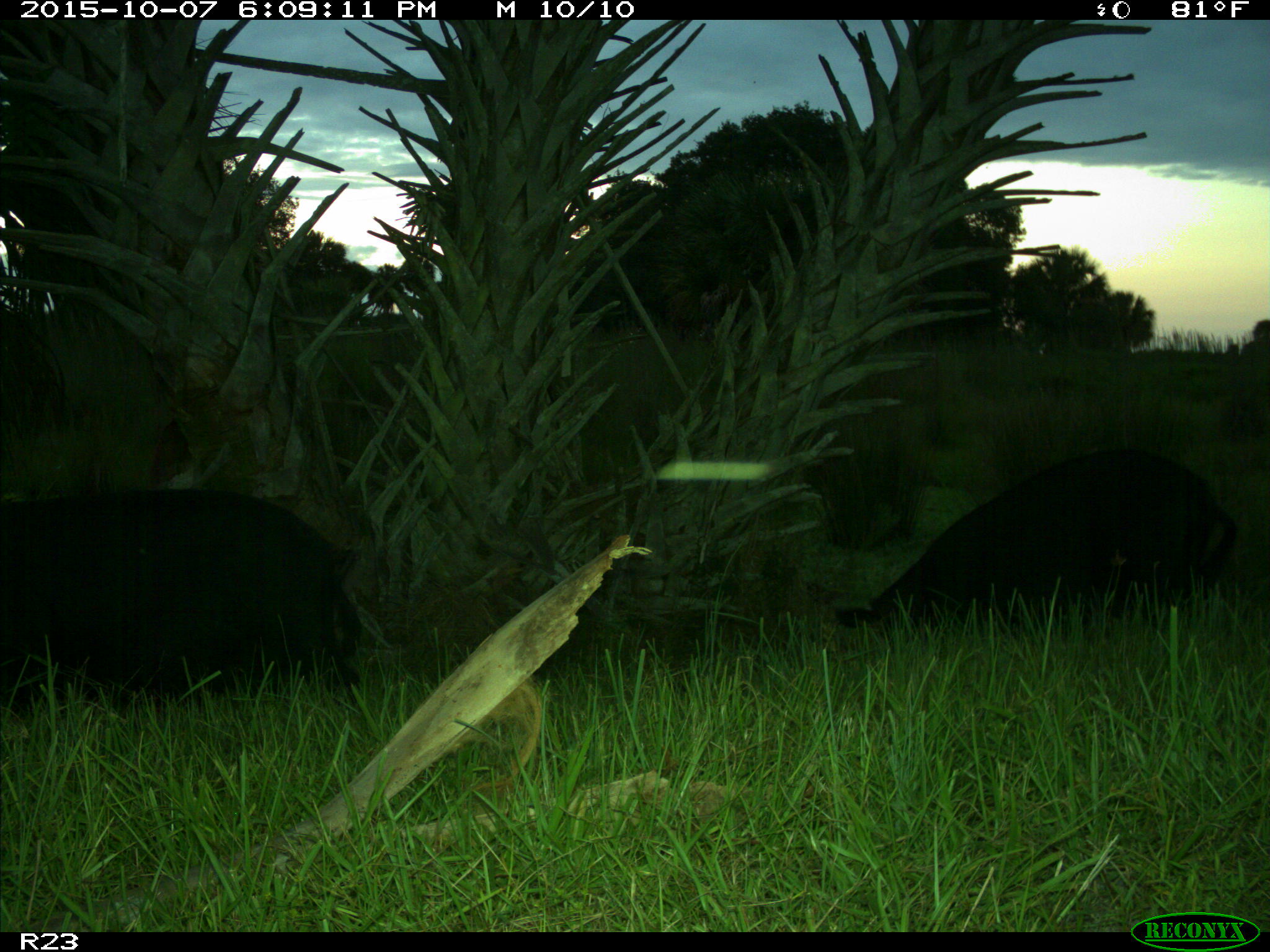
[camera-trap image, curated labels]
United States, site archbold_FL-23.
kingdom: Animalia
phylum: Chordata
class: Mammalia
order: Artiodactyla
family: Suidae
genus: Sus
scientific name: Sus scrofa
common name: wild boar